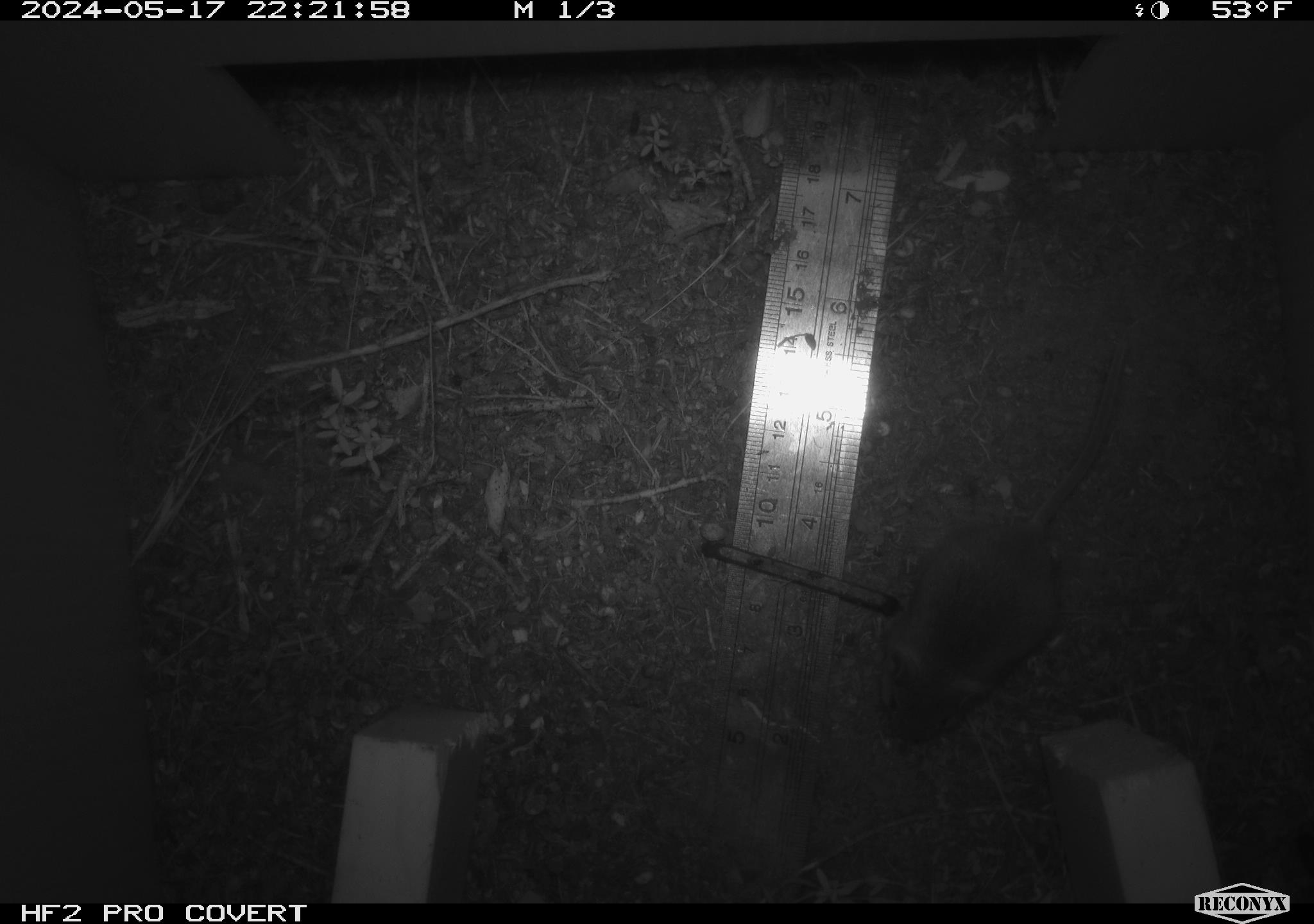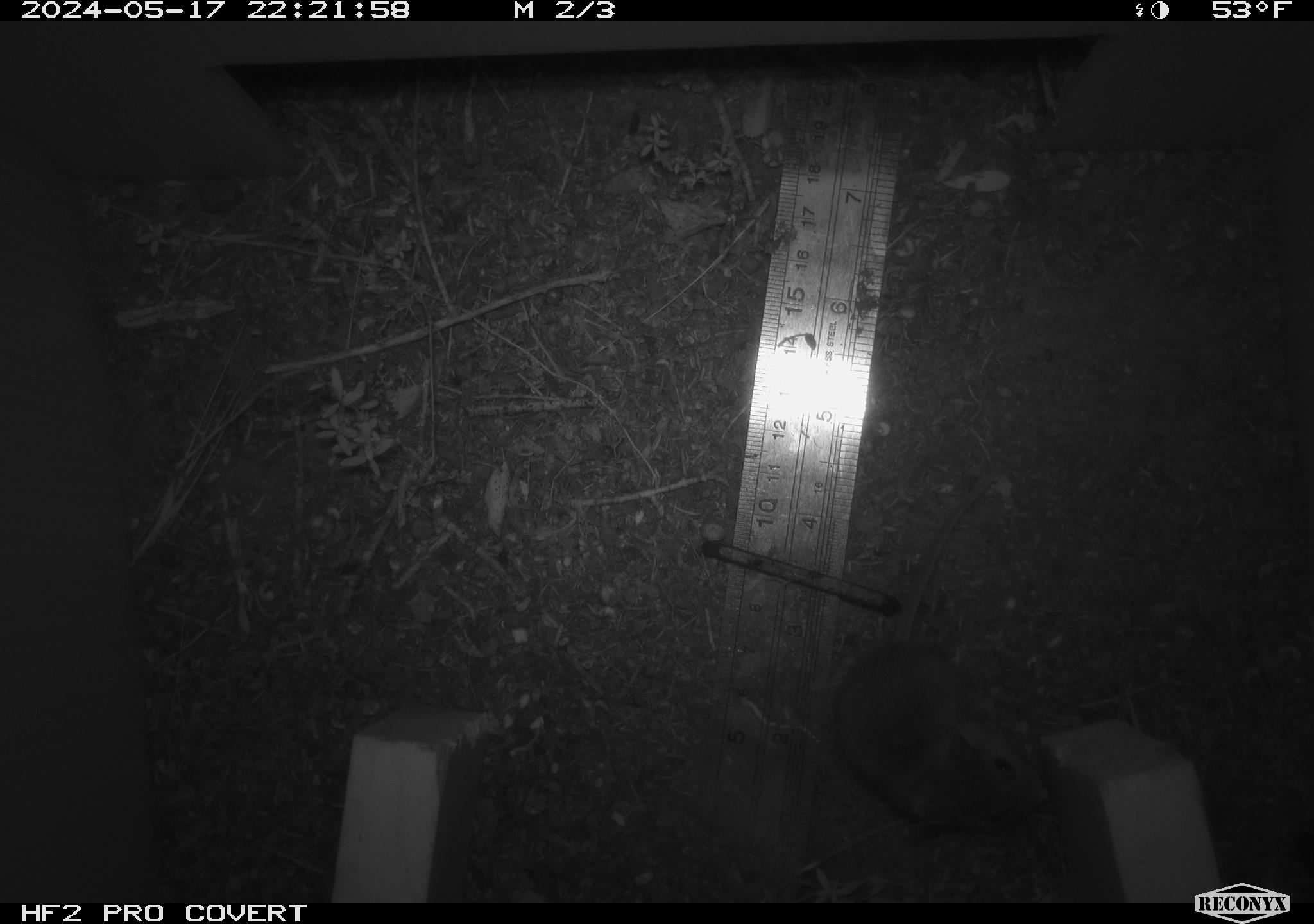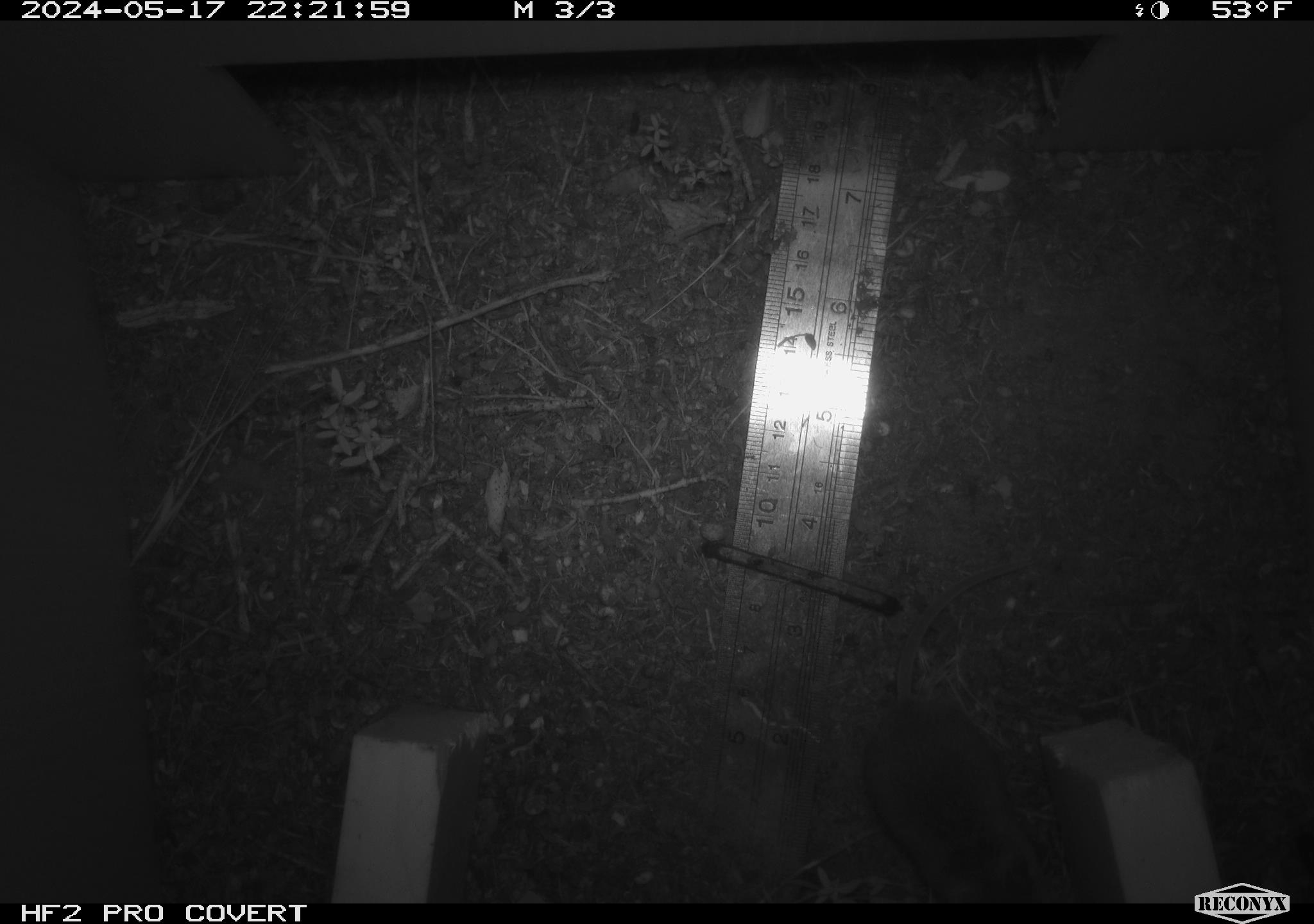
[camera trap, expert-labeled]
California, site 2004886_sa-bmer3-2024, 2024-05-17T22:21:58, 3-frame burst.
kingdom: Animalia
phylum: Chordata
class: Mammalia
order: Rodentia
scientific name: Rodentia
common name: mouse species